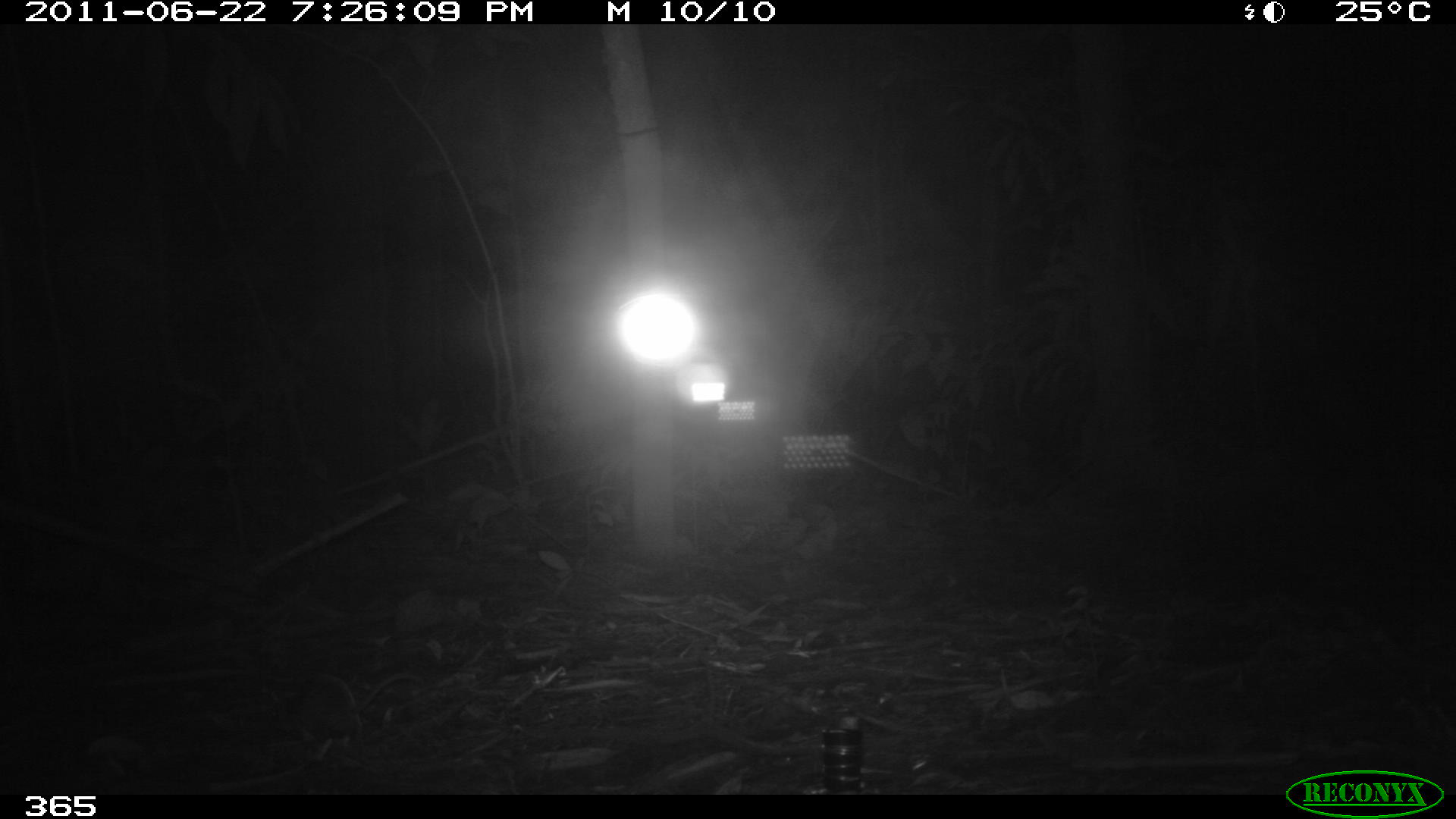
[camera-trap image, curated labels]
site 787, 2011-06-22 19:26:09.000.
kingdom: Animalia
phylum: Chordata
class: Mammalia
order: Rodentia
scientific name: Rodentia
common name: rodents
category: unknown rodent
Unknown rodent (rodents) (Rodentia).